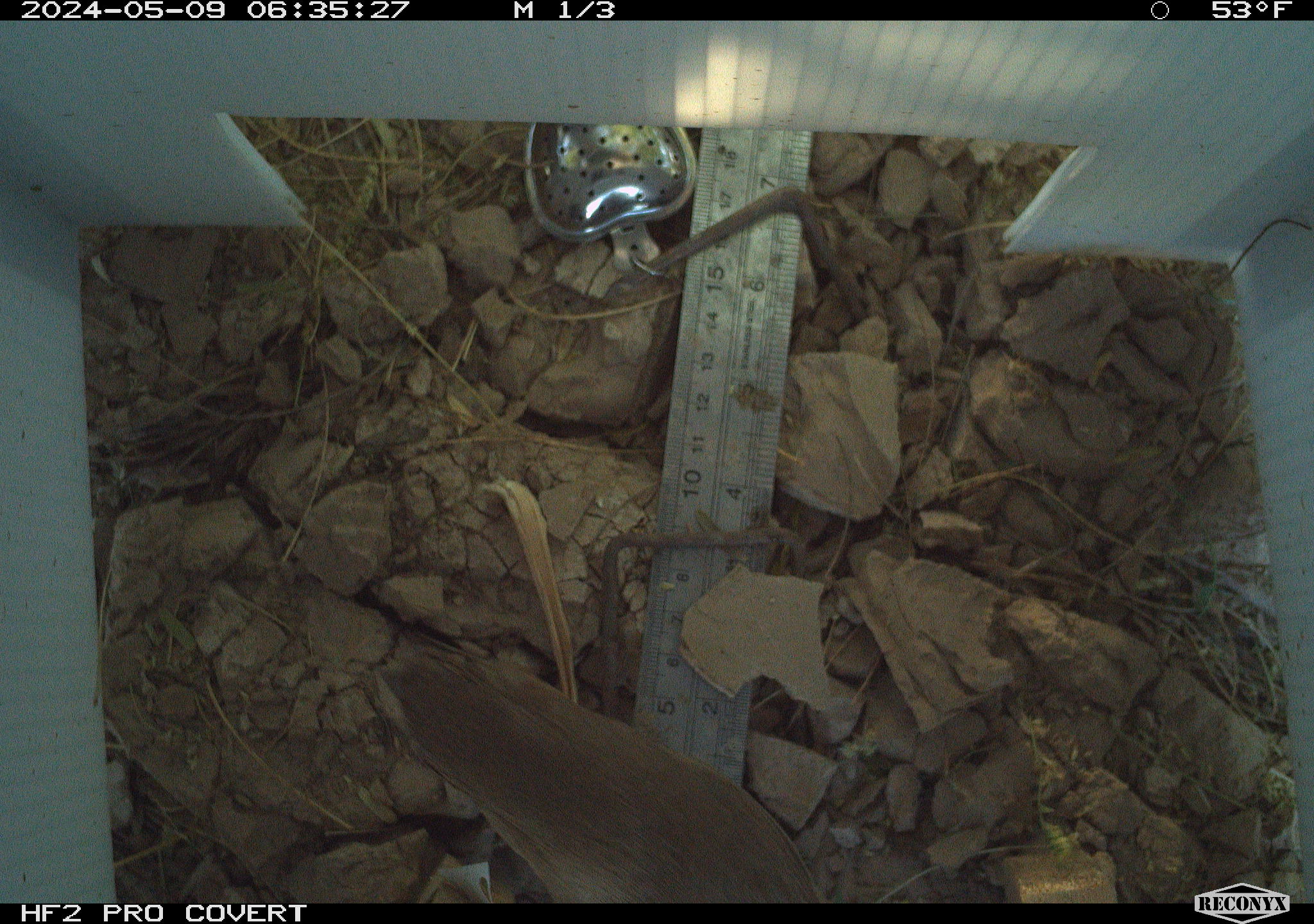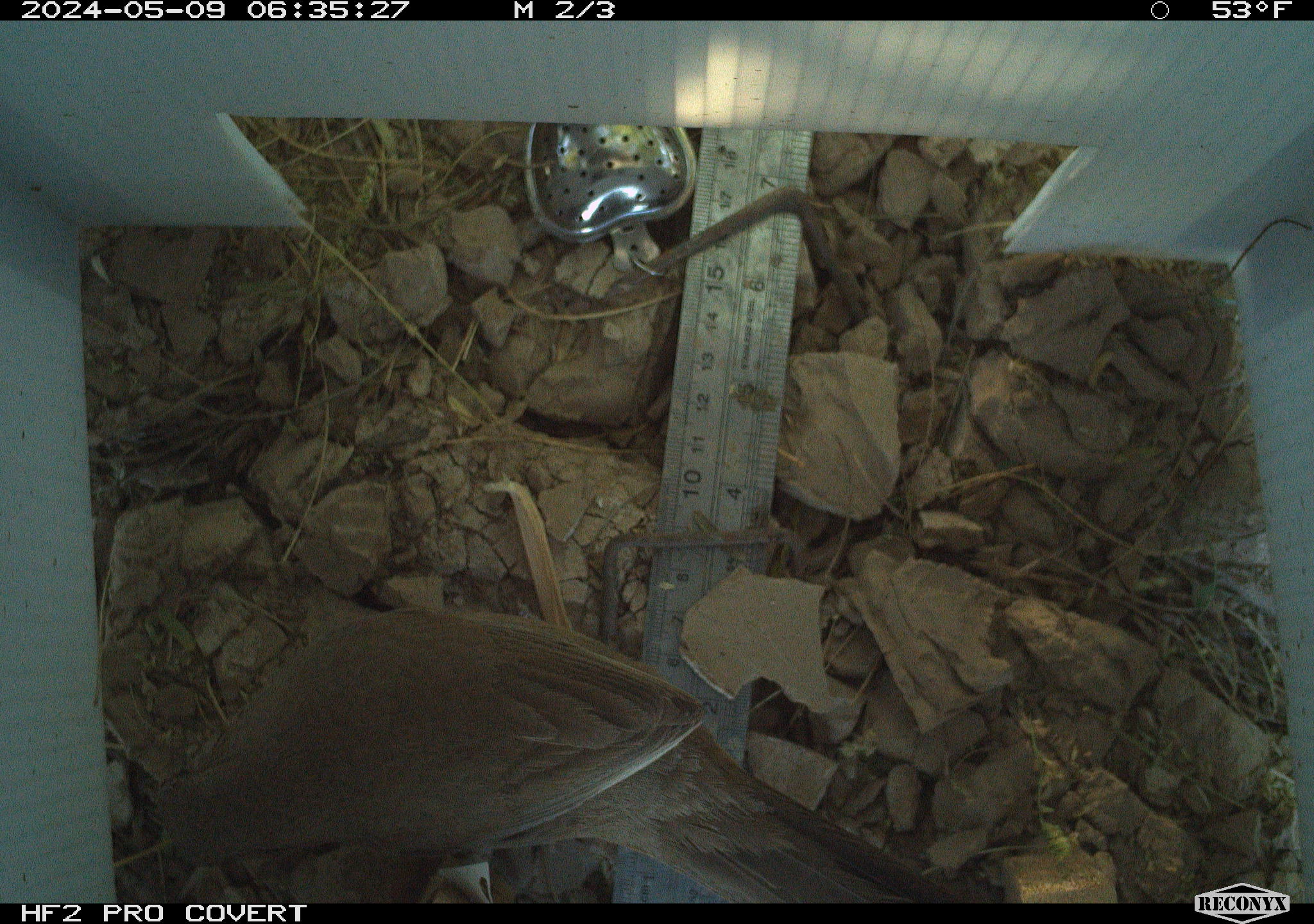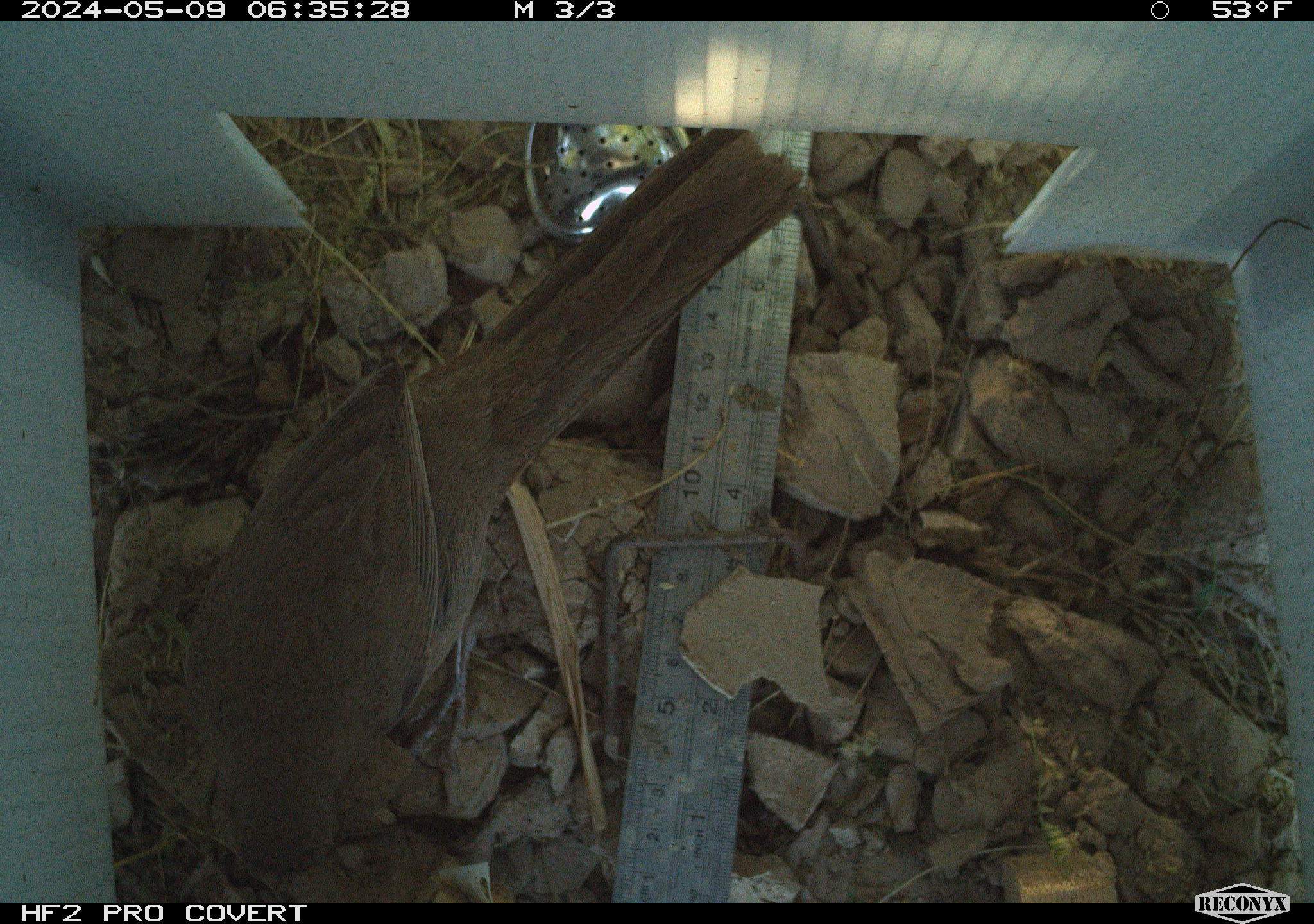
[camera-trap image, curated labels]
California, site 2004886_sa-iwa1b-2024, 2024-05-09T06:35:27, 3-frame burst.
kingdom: Animalia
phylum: Chordata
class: Aves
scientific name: Aves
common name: bird